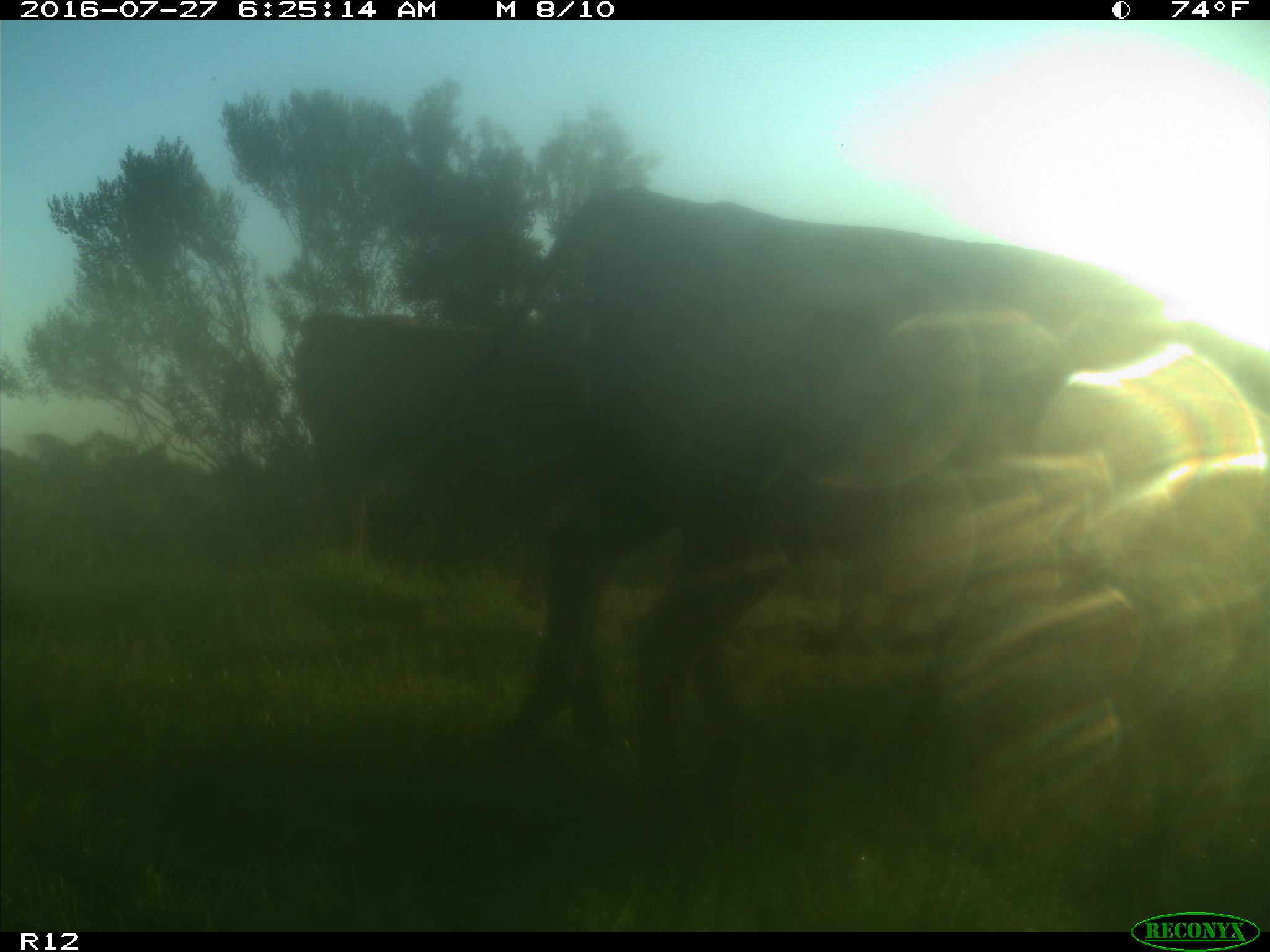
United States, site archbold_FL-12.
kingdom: Animalia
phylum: Chordata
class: Mammalia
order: Artiodactyla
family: Bovidae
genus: Bos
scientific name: Bos taurus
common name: domestic cow